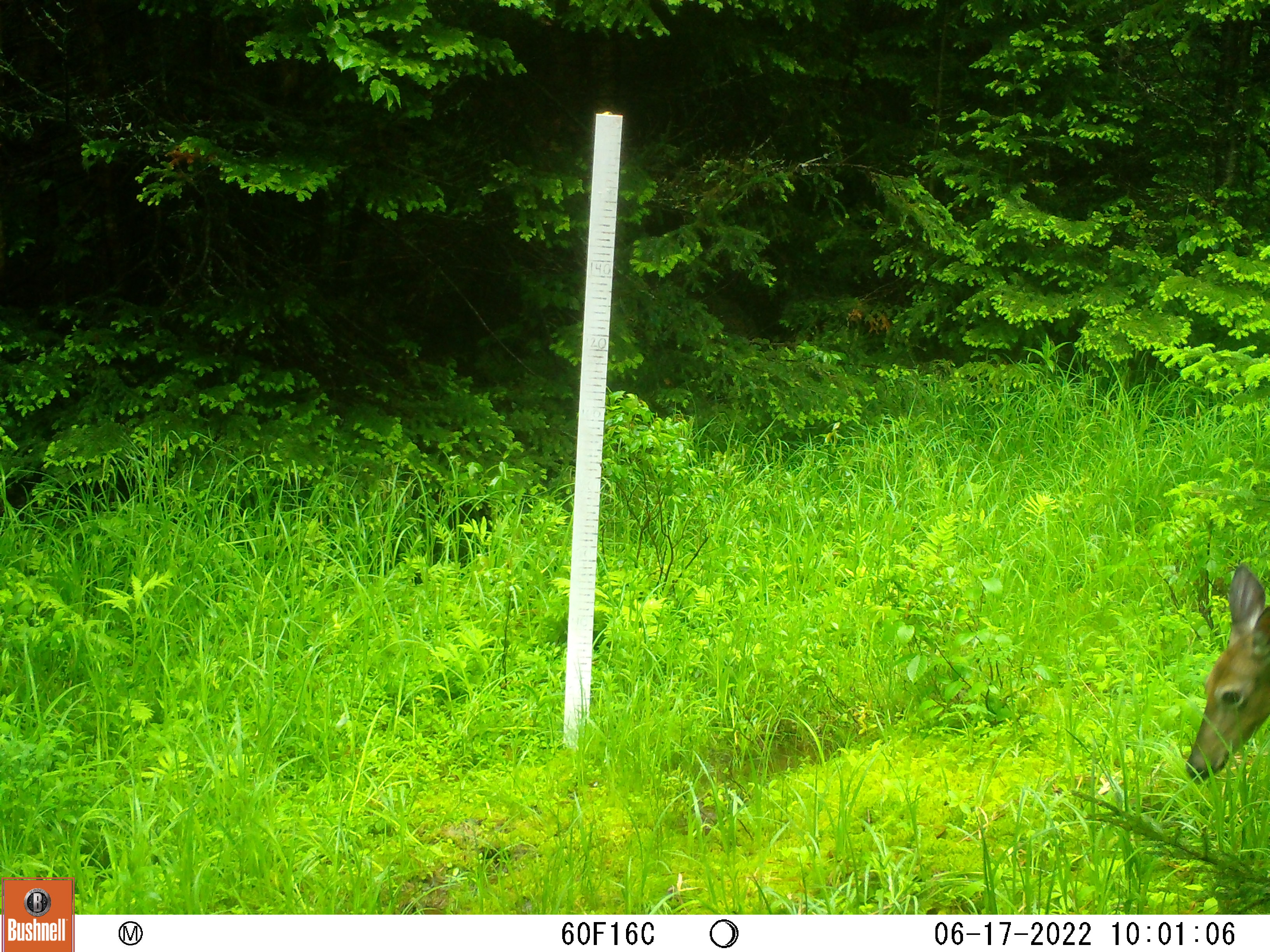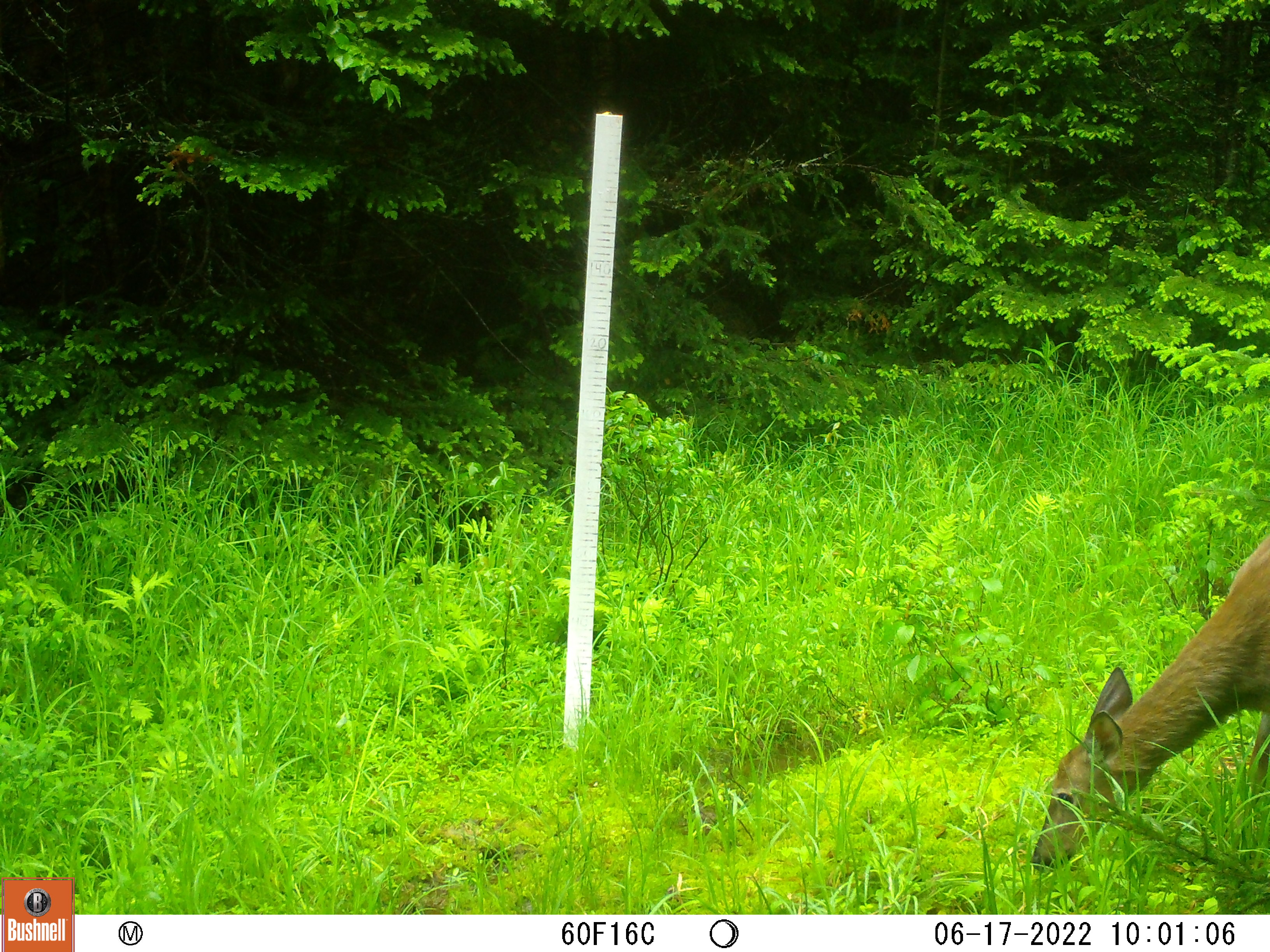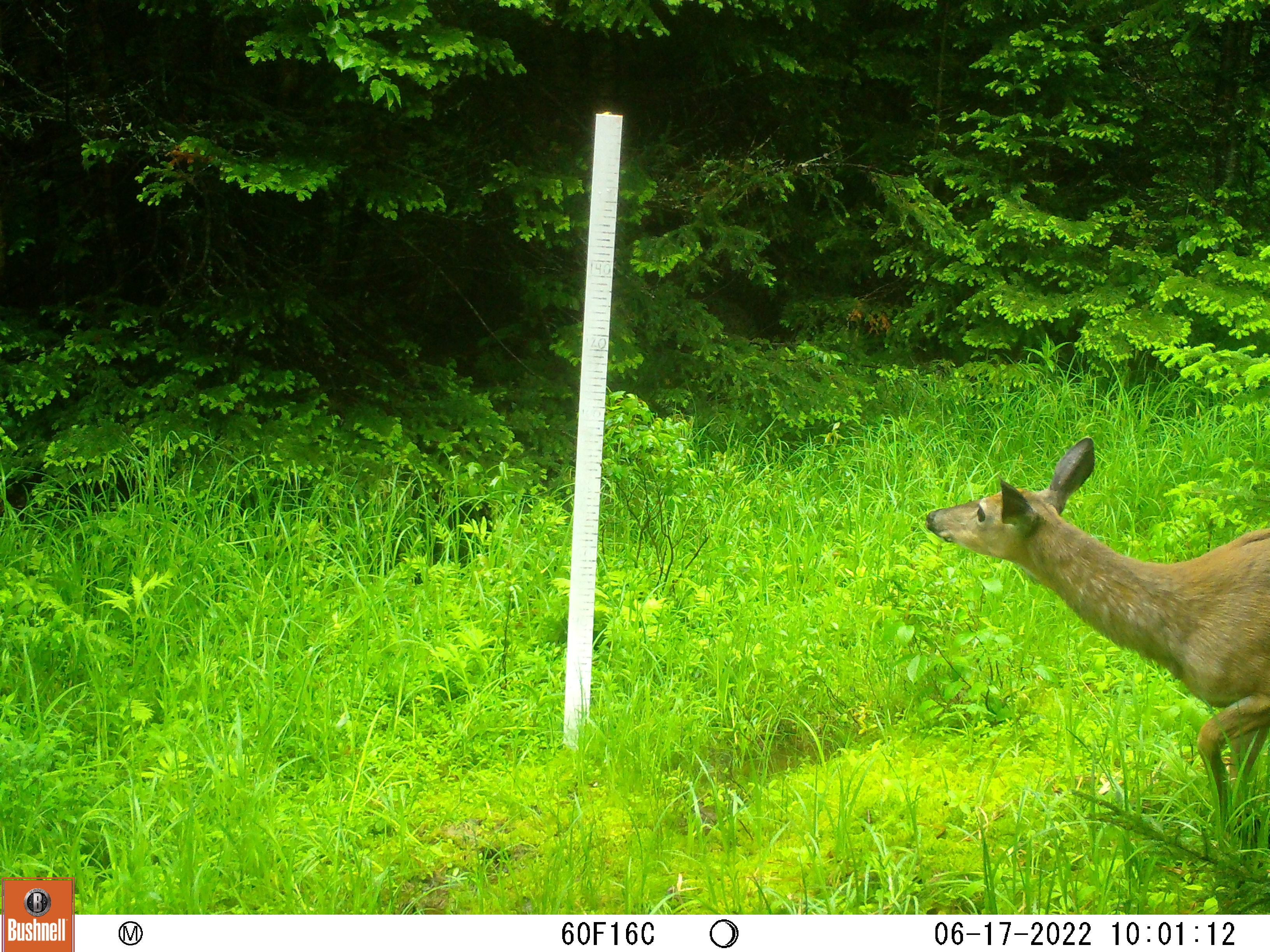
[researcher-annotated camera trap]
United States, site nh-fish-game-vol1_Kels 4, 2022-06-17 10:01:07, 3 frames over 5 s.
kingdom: Animalia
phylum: Chordata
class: Mammalia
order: Artiodactyla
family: Cervidae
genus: Odocoileus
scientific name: Odocoileus virginianus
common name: white-tailed deer